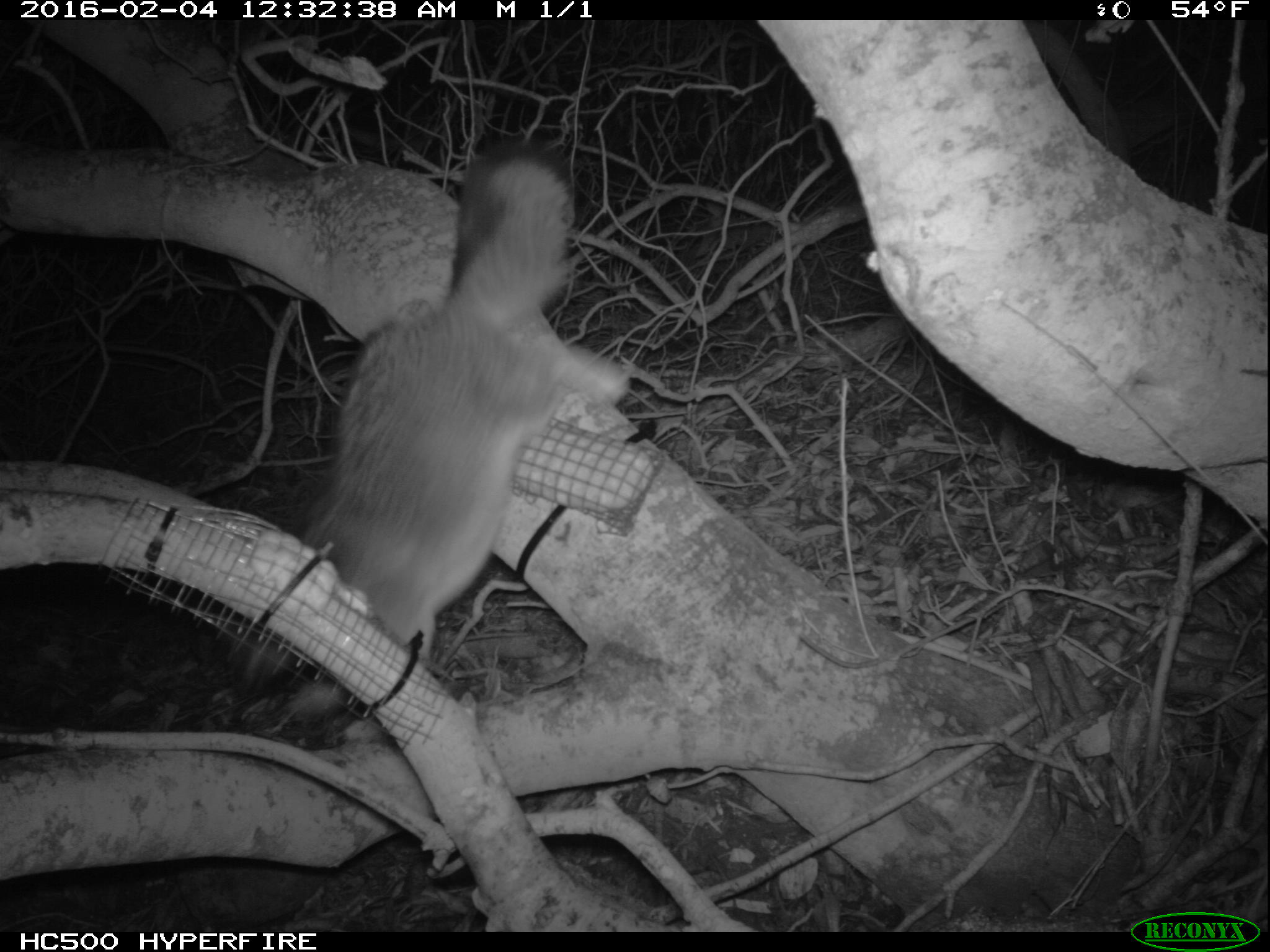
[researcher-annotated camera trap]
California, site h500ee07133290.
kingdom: Animalia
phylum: Chordata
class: Mammalia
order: Carnivora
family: Canidae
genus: Urocyon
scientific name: Urocyon littoralis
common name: island fox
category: fox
Fox (island fox) (Urocyon littoralis).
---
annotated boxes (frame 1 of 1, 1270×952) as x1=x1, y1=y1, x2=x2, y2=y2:
fox: x1=232, y1=144, x2=627, y2=739